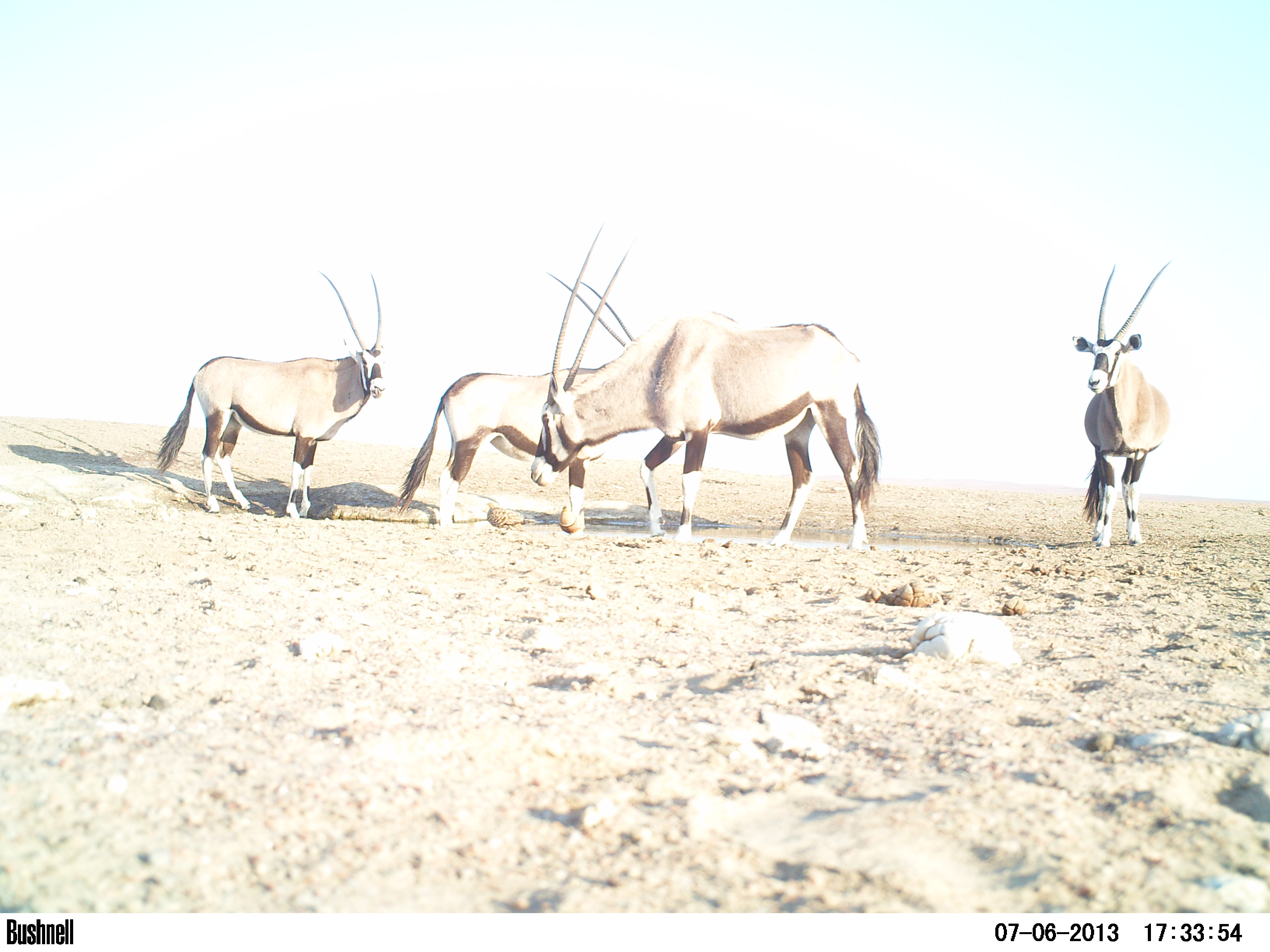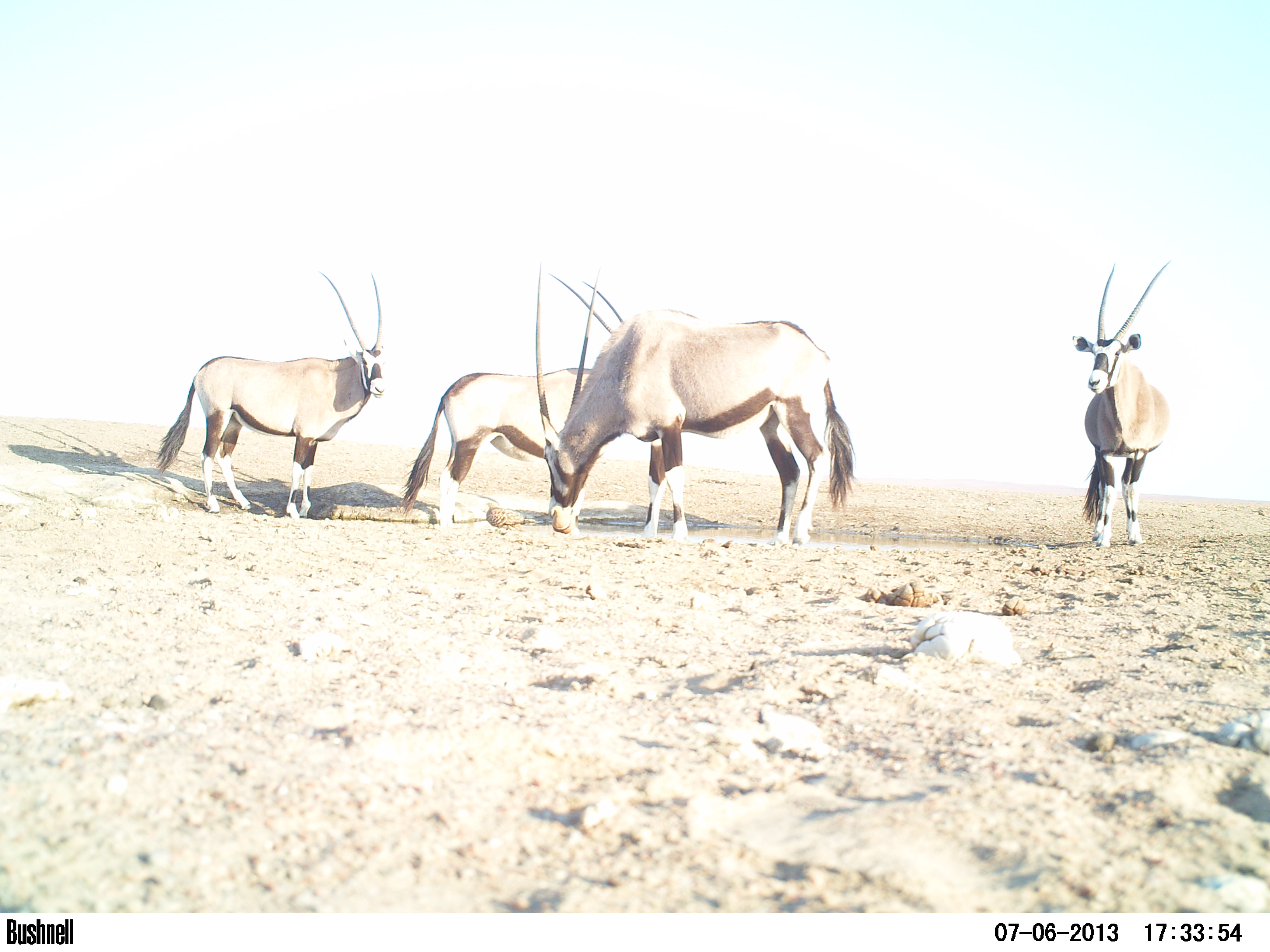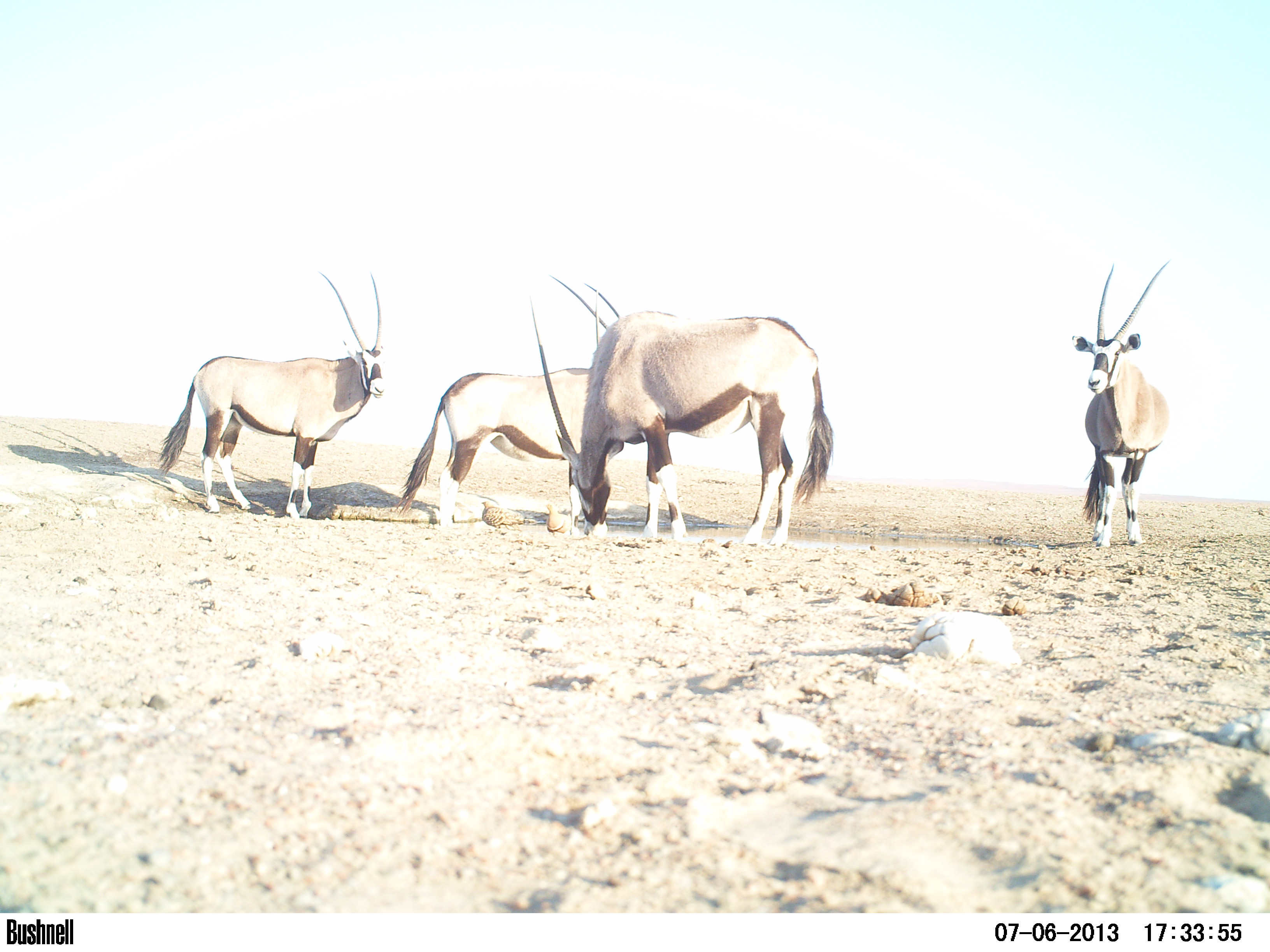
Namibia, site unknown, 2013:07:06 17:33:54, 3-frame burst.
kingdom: Animalia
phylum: Chordata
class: Mammalia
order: Artiodactyla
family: Bovidae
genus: Oryx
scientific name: Oryx gazella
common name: gemsbok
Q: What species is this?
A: Oryx gazella (gemsbok).